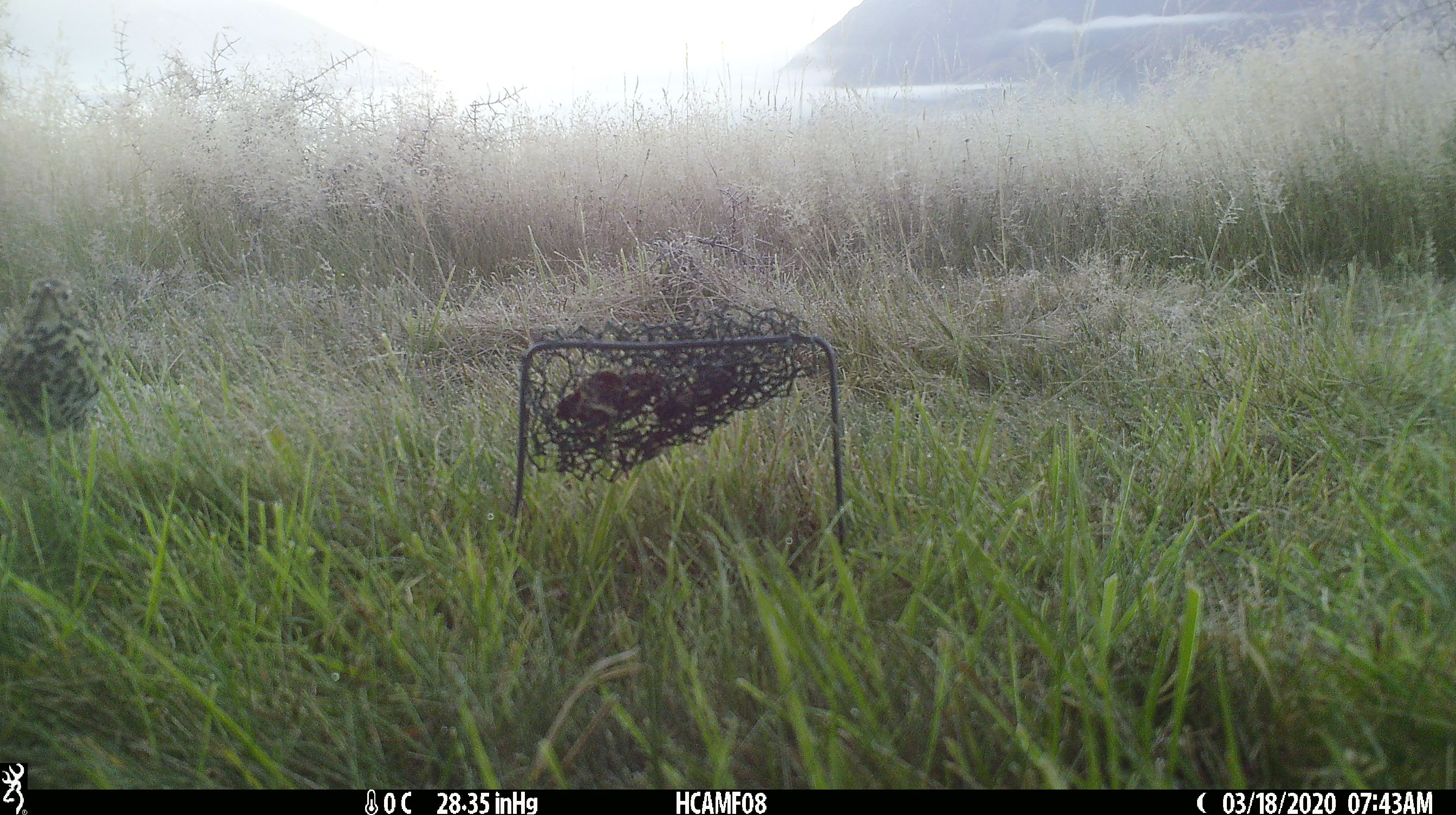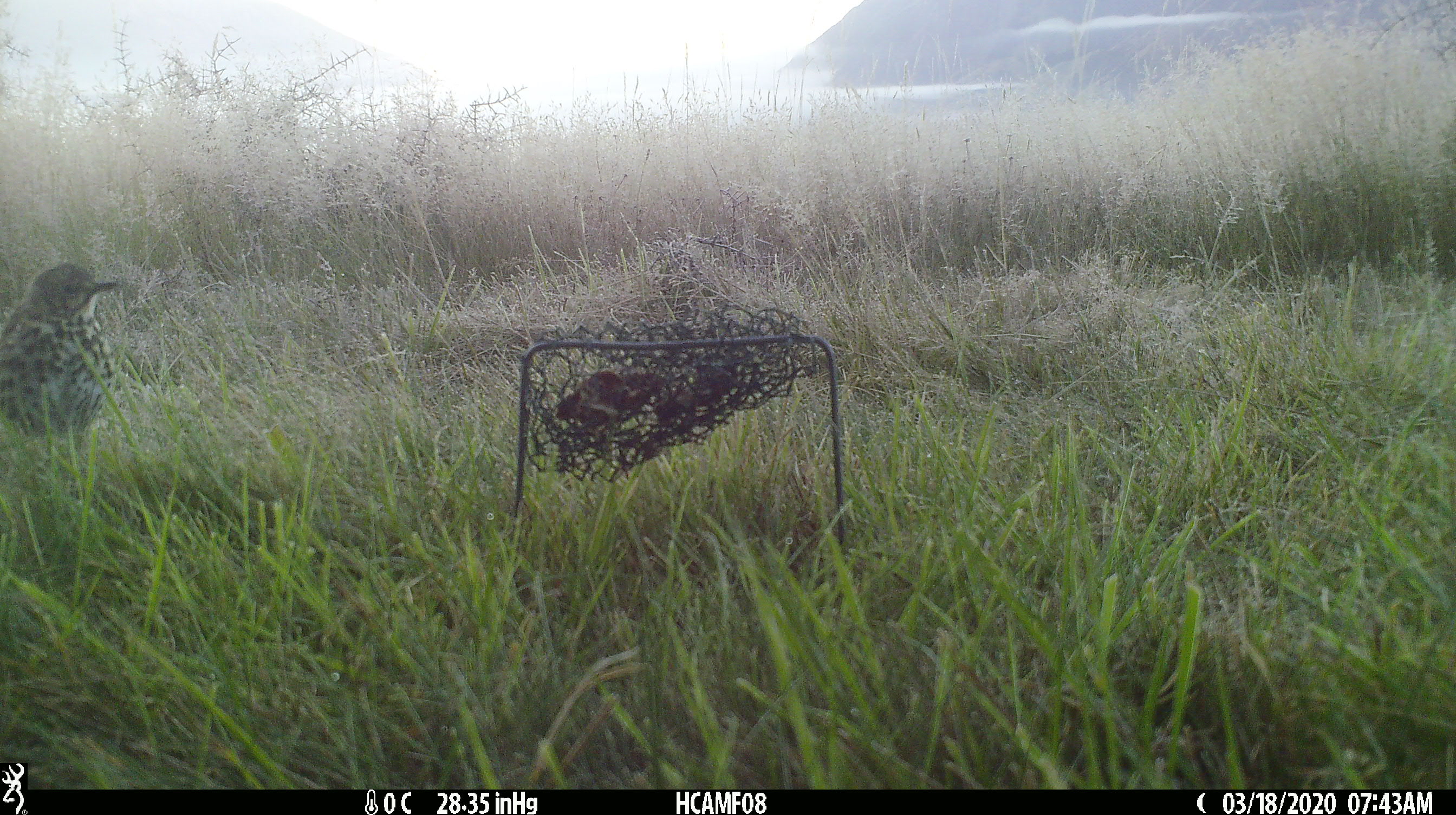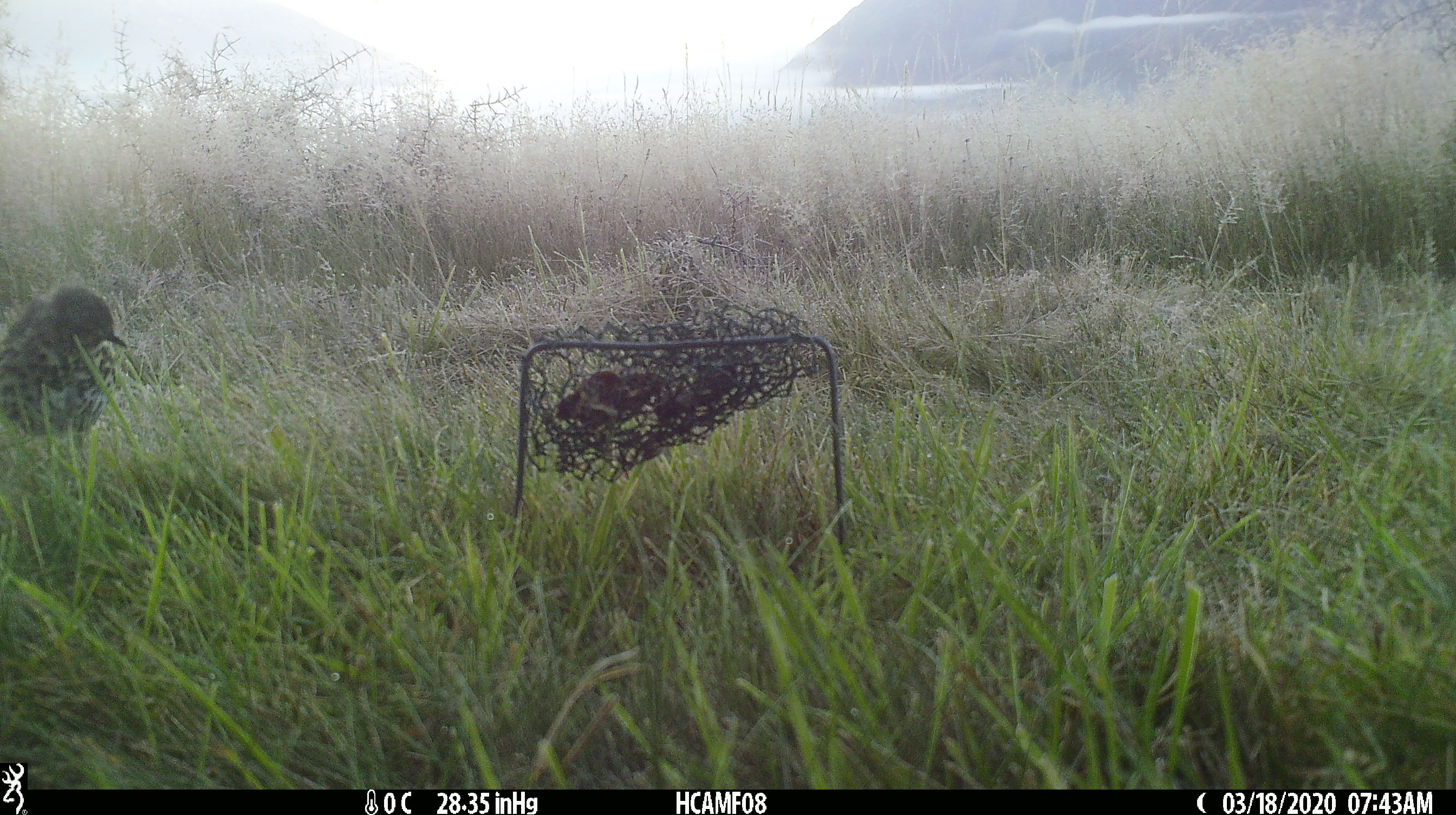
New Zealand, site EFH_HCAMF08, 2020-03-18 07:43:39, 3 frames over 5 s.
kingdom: Animalia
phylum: Chordata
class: Aves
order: Passeriformes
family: Turdidae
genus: Turdus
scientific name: Turdus philomelos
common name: song thrush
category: thrush